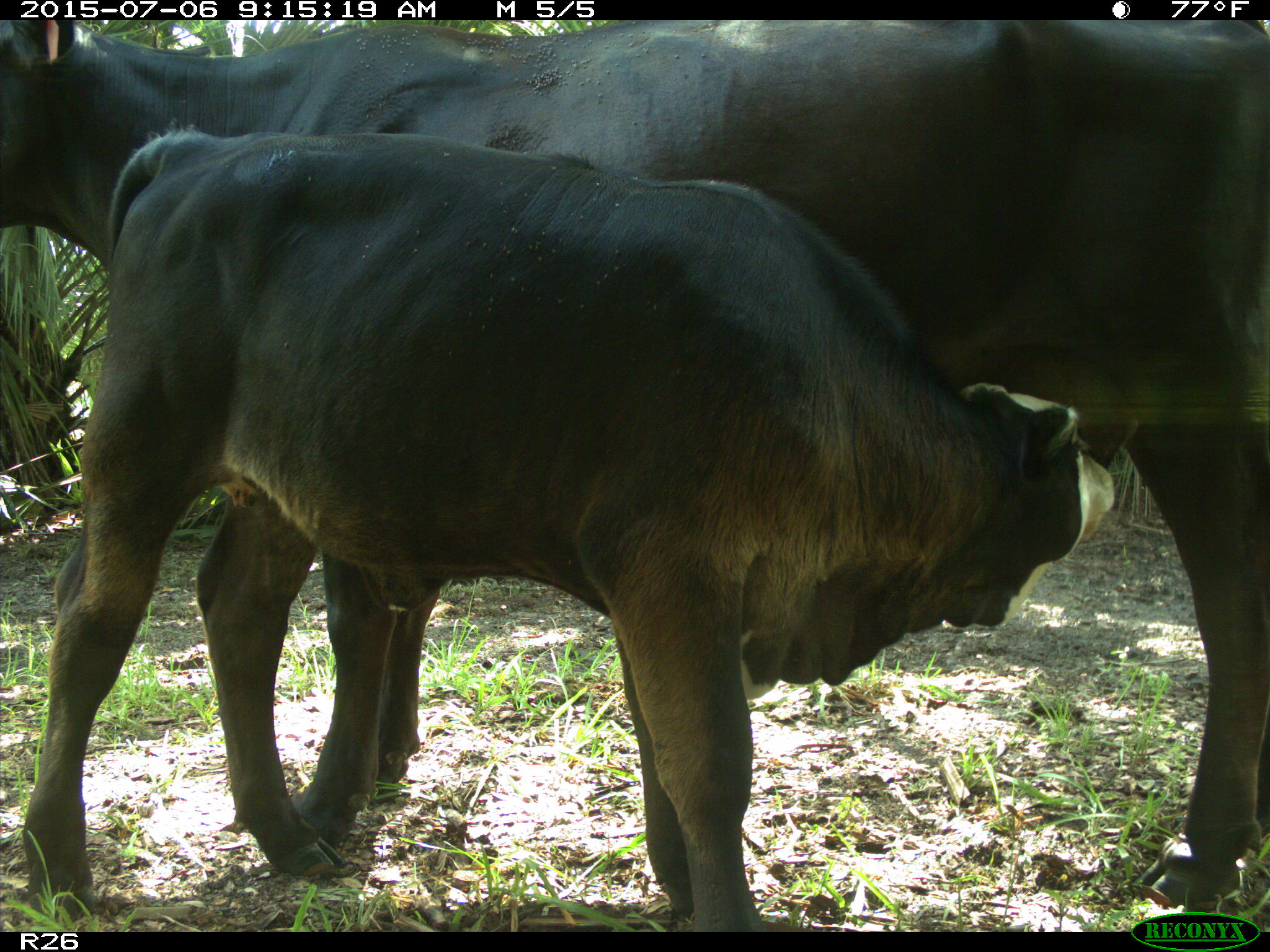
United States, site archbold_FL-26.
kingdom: Animalia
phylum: Chordata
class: Mammalia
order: Artiodactyla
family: Bovidae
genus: Bos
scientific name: Bos taurus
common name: domestic cow